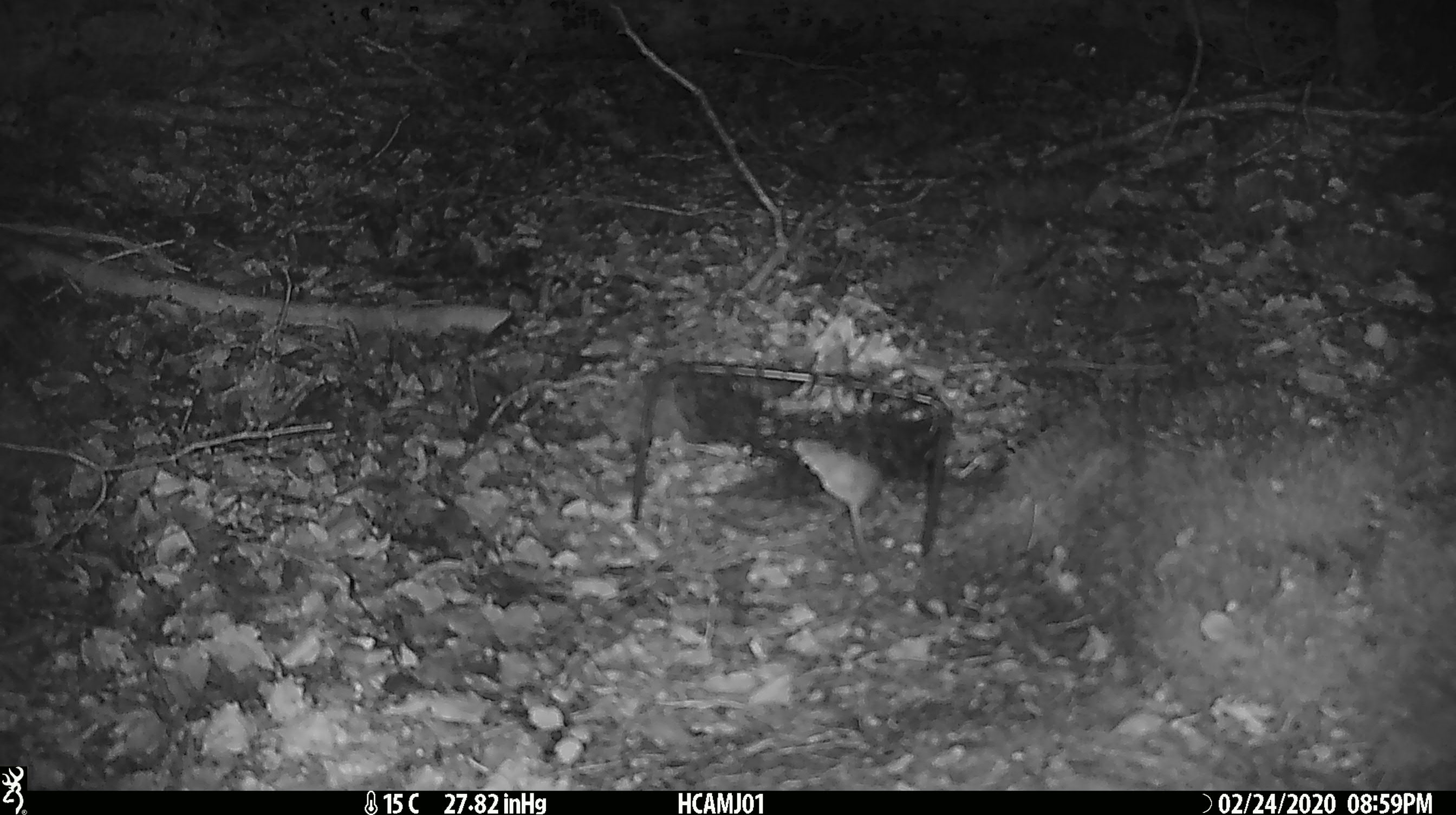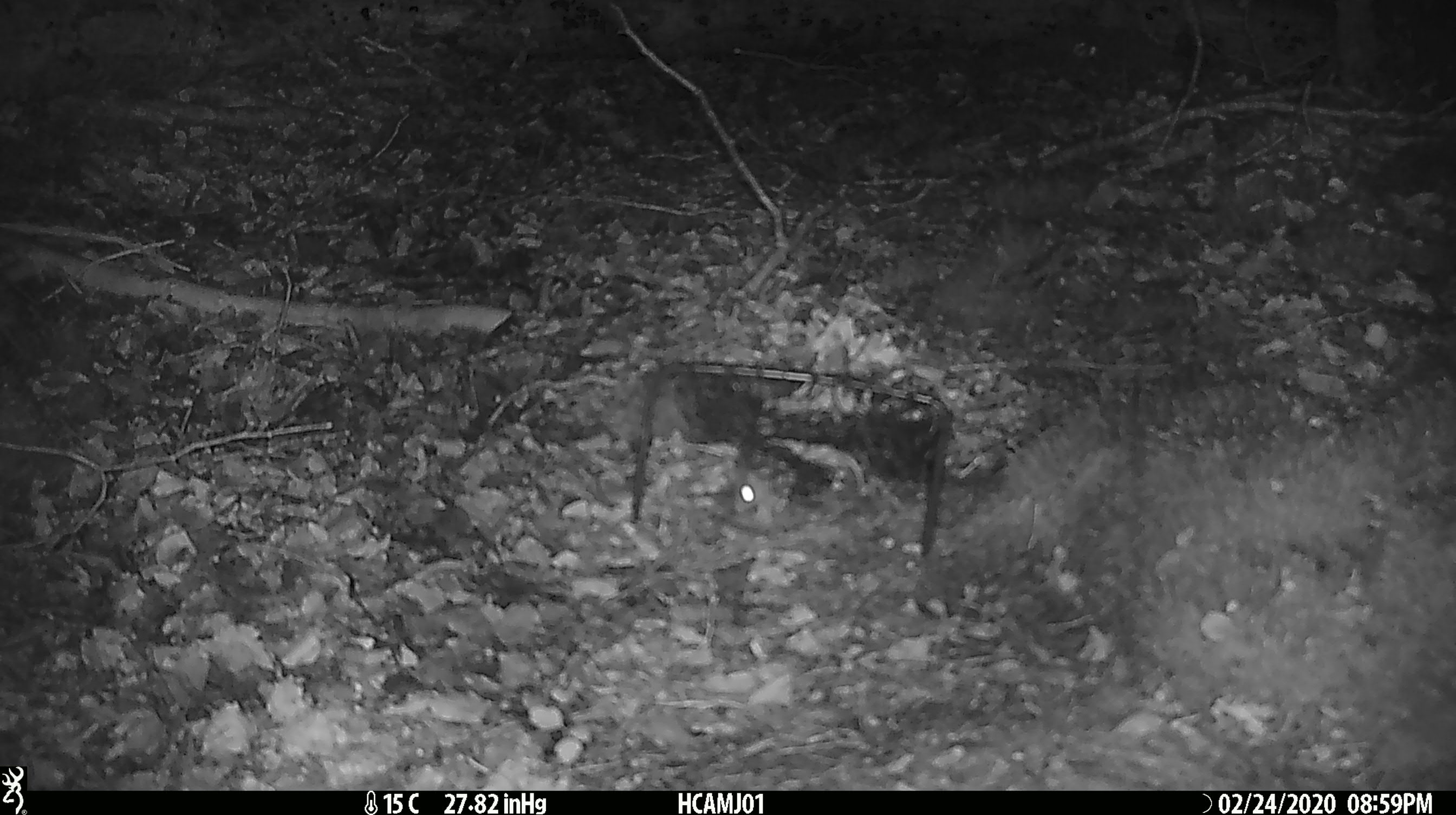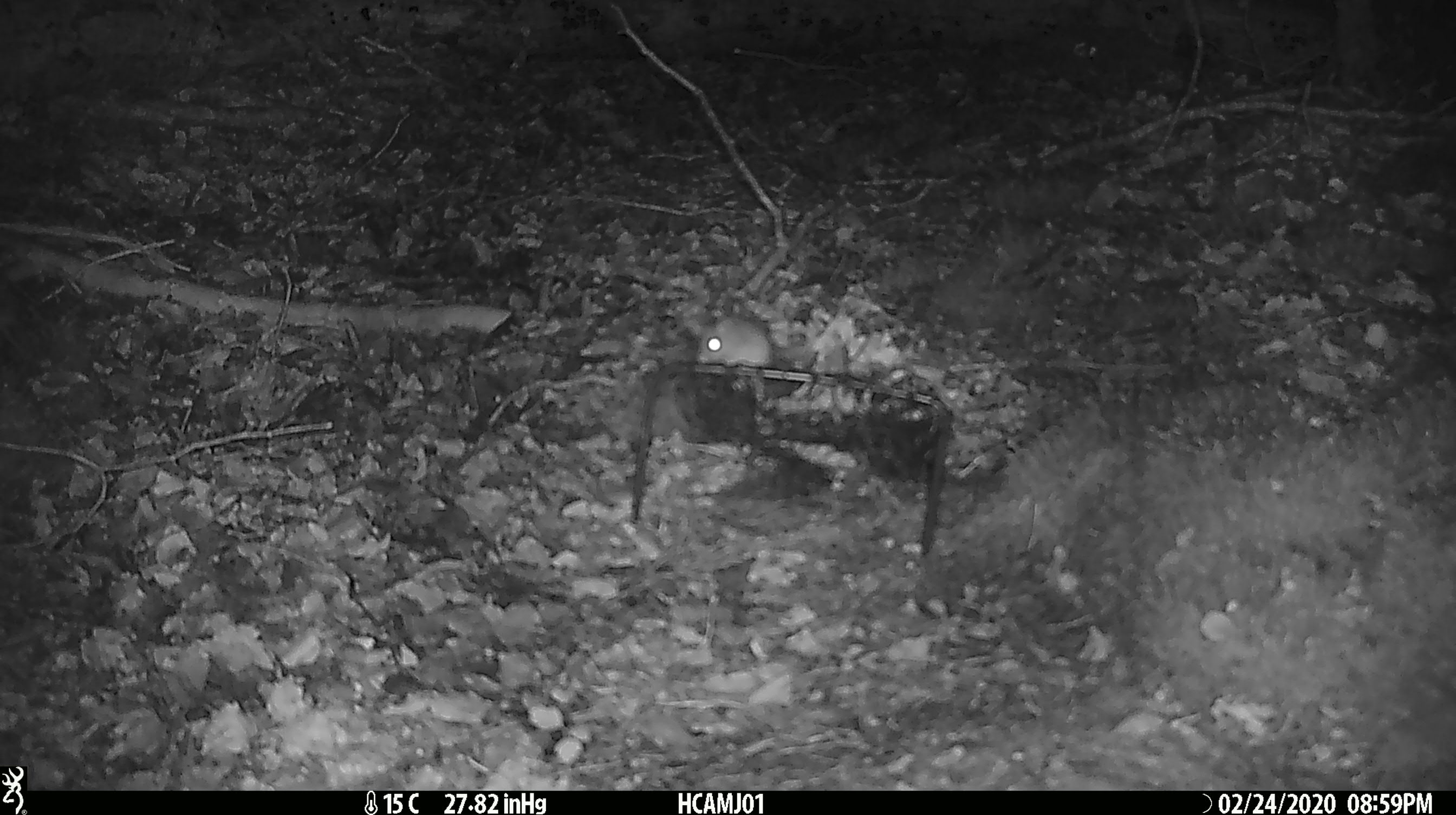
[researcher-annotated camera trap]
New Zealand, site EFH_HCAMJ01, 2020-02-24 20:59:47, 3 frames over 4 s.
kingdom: Animalia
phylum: Chordata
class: Mammalia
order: Rodentia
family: Muridae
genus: Mus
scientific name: Mus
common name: mouse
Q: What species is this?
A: Mouse (Mus).